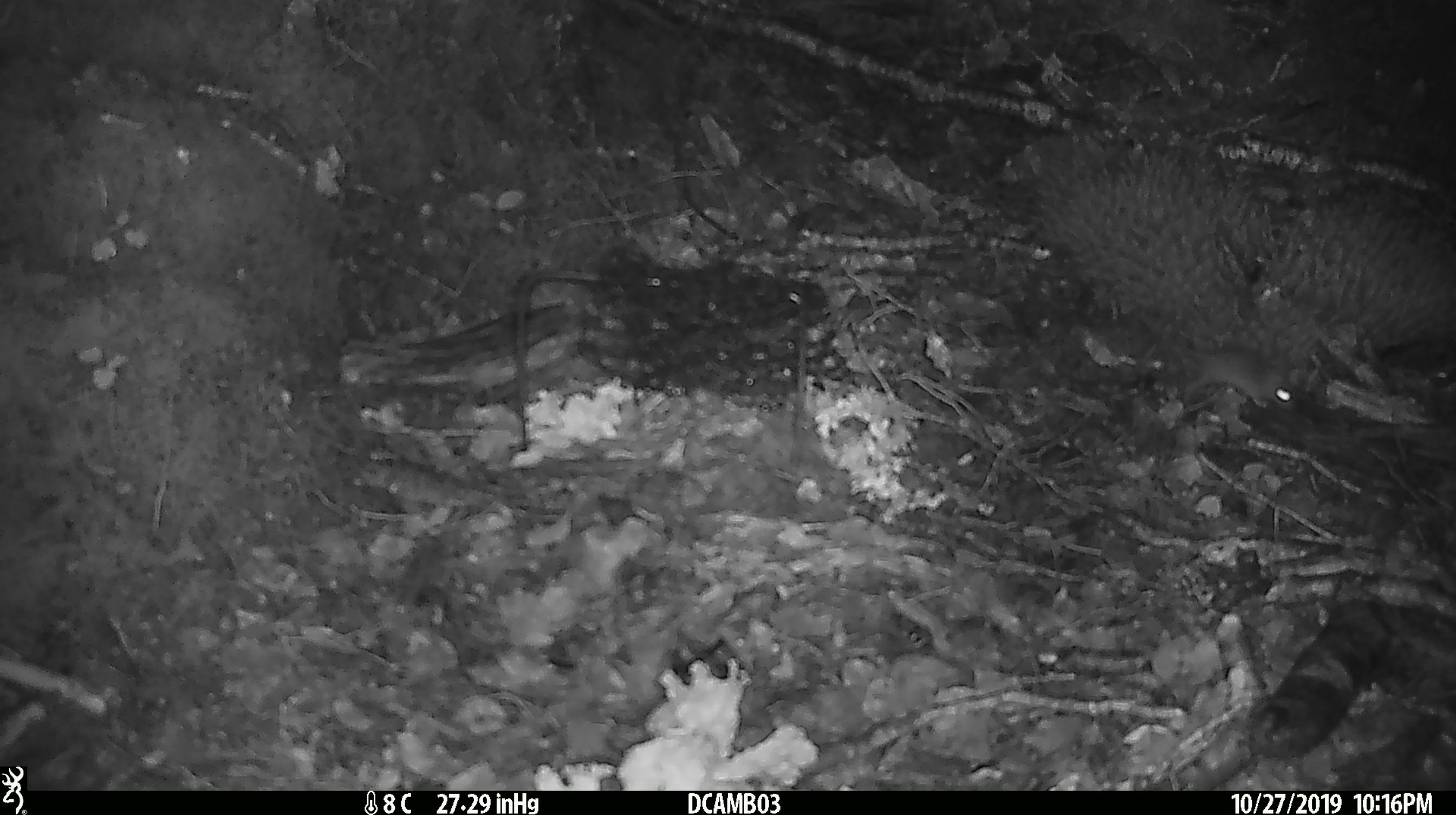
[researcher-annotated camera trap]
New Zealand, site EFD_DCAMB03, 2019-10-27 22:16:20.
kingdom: Animalia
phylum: Chordata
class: Mammalia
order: Rodentia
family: Muridae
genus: Mus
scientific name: Mus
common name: mouse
Mouse (Mus).